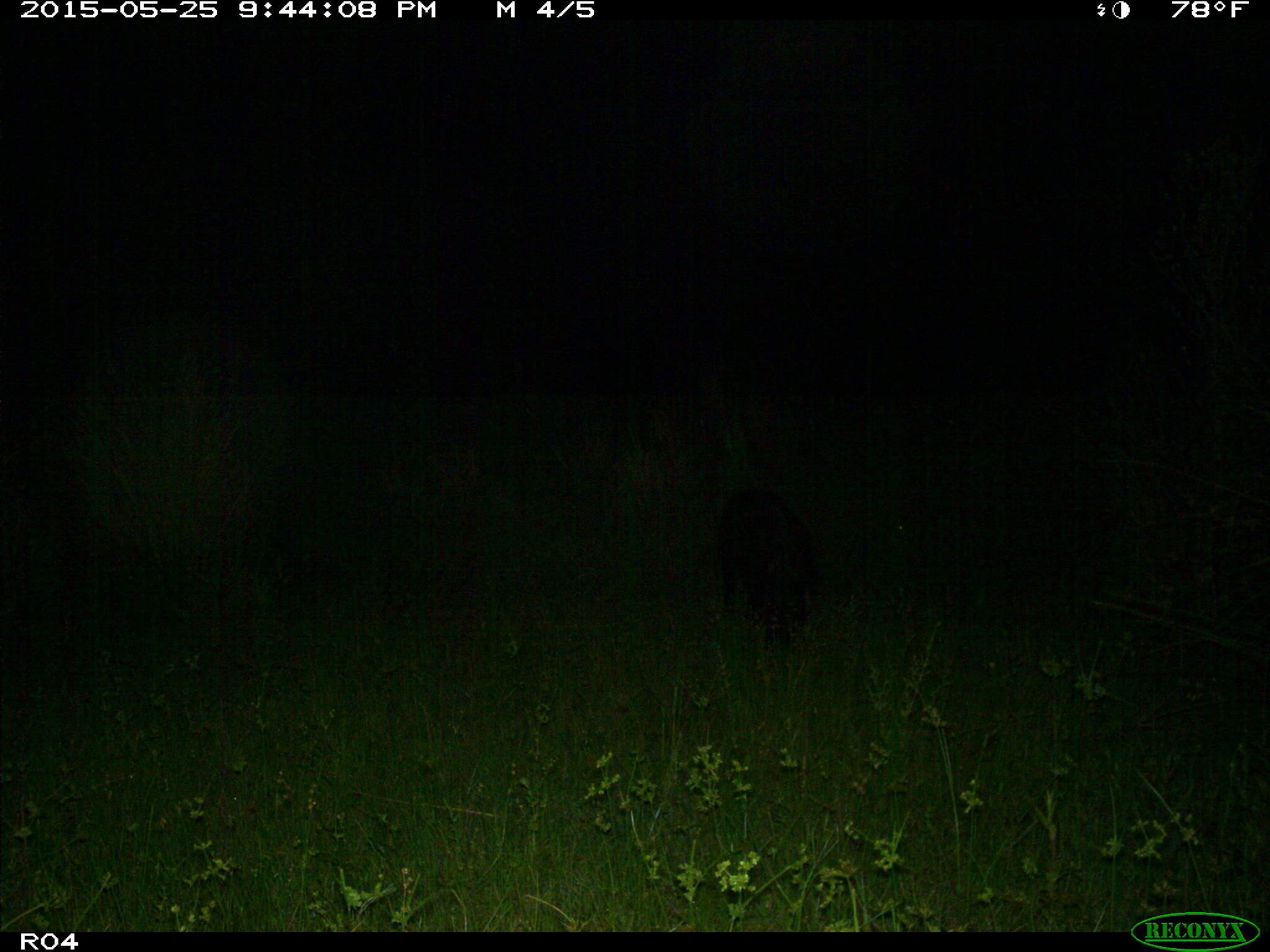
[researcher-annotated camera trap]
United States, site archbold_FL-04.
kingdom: Animalia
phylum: Chordata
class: Mammalia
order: Artiodactyla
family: Suidae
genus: Sus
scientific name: Sus scrofa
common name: wild boar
Sus scrofa (wild boar).